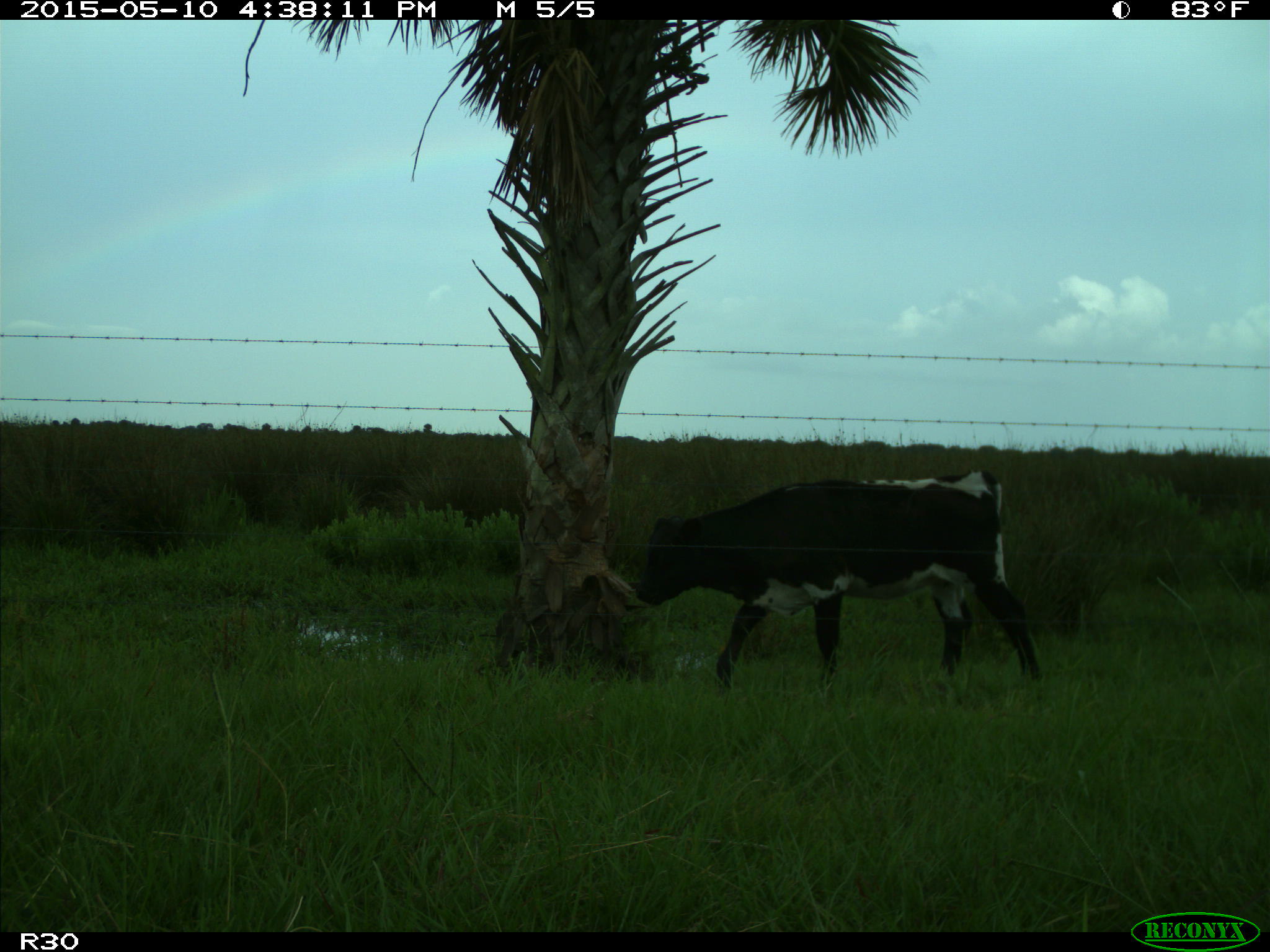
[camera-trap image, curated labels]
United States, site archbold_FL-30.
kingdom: Animalia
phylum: Chordata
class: Mammalia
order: Artiodactyla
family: Bovidae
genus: Bos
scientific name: Bos taurus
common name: domestic cow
Bos taurus (domestic cow).